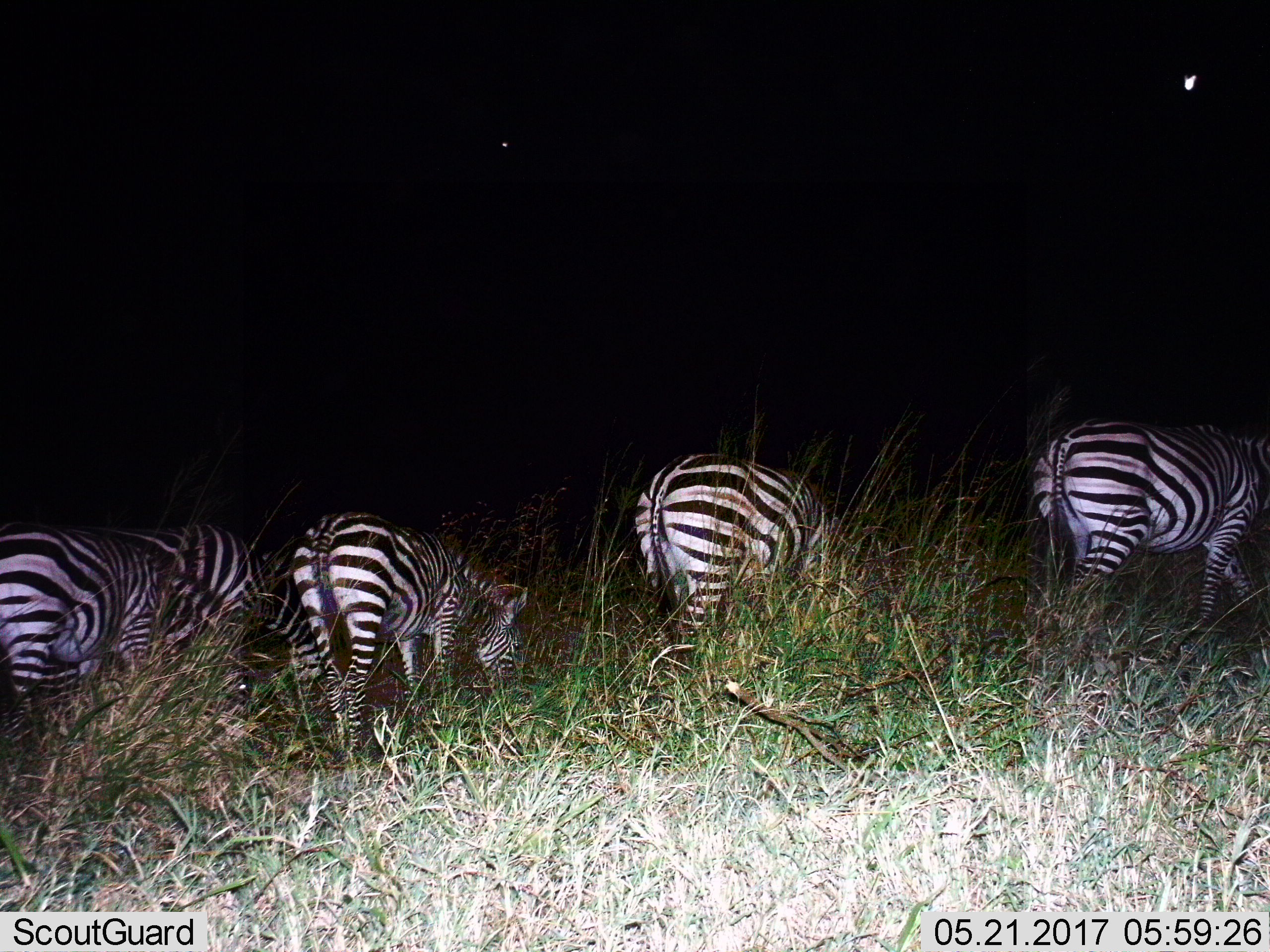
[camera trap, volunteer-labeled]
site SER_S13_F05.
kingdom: Animalia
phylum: Chordata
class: Mammalia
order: Perissodactyla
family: Equidae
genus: Equus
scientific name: Equus quagga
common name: plains zebra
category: zebraplains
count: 4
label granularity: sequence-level